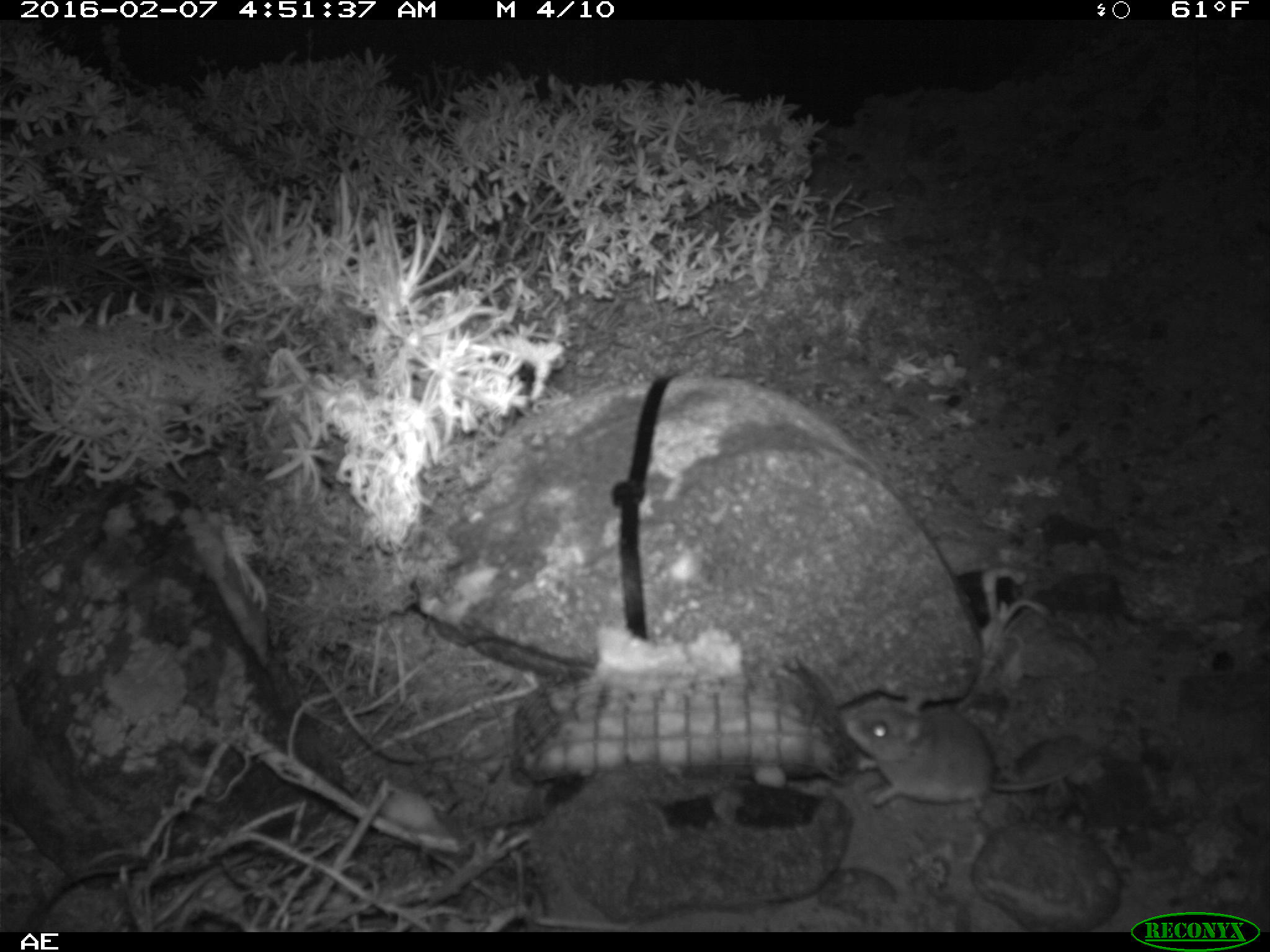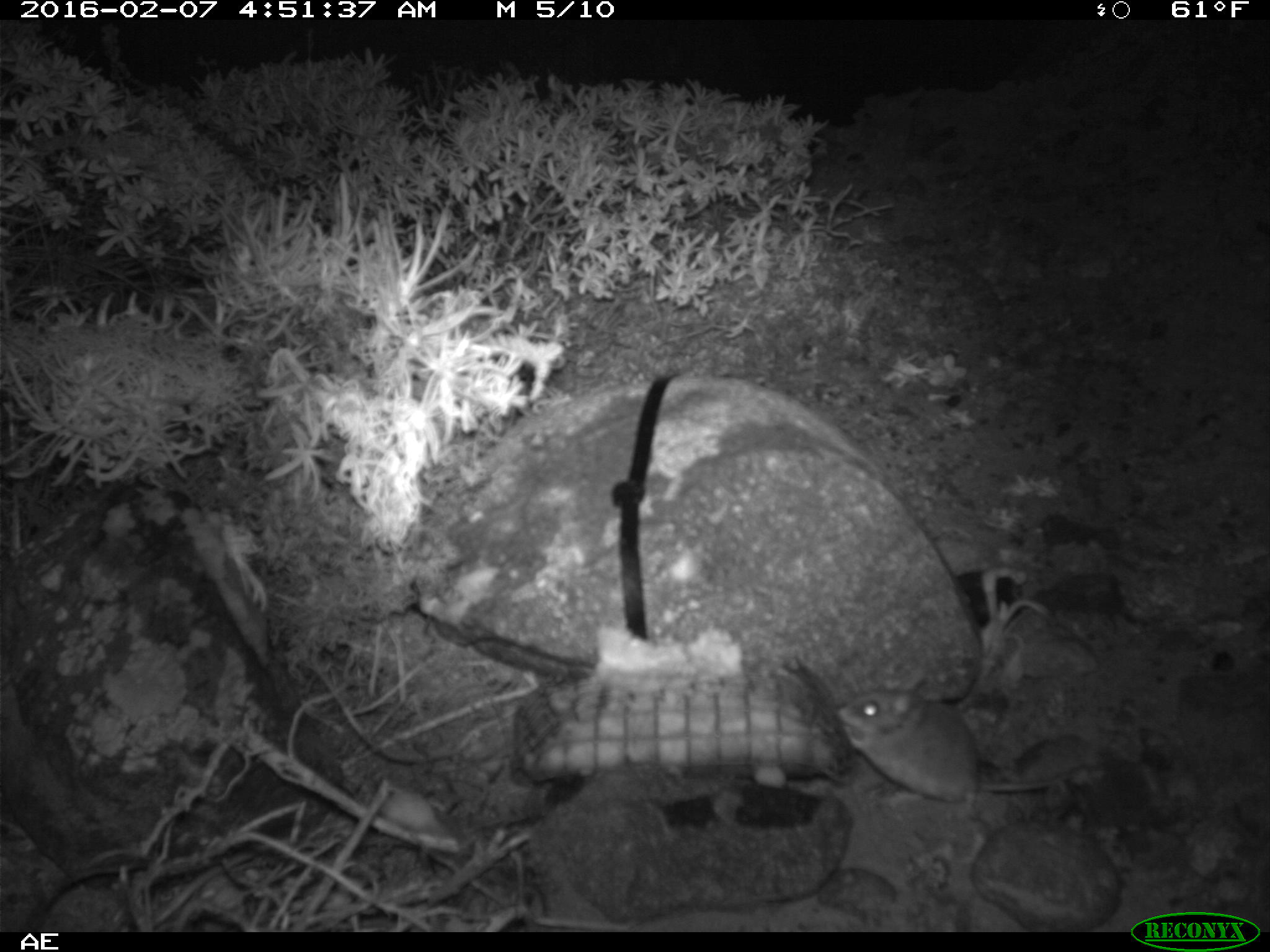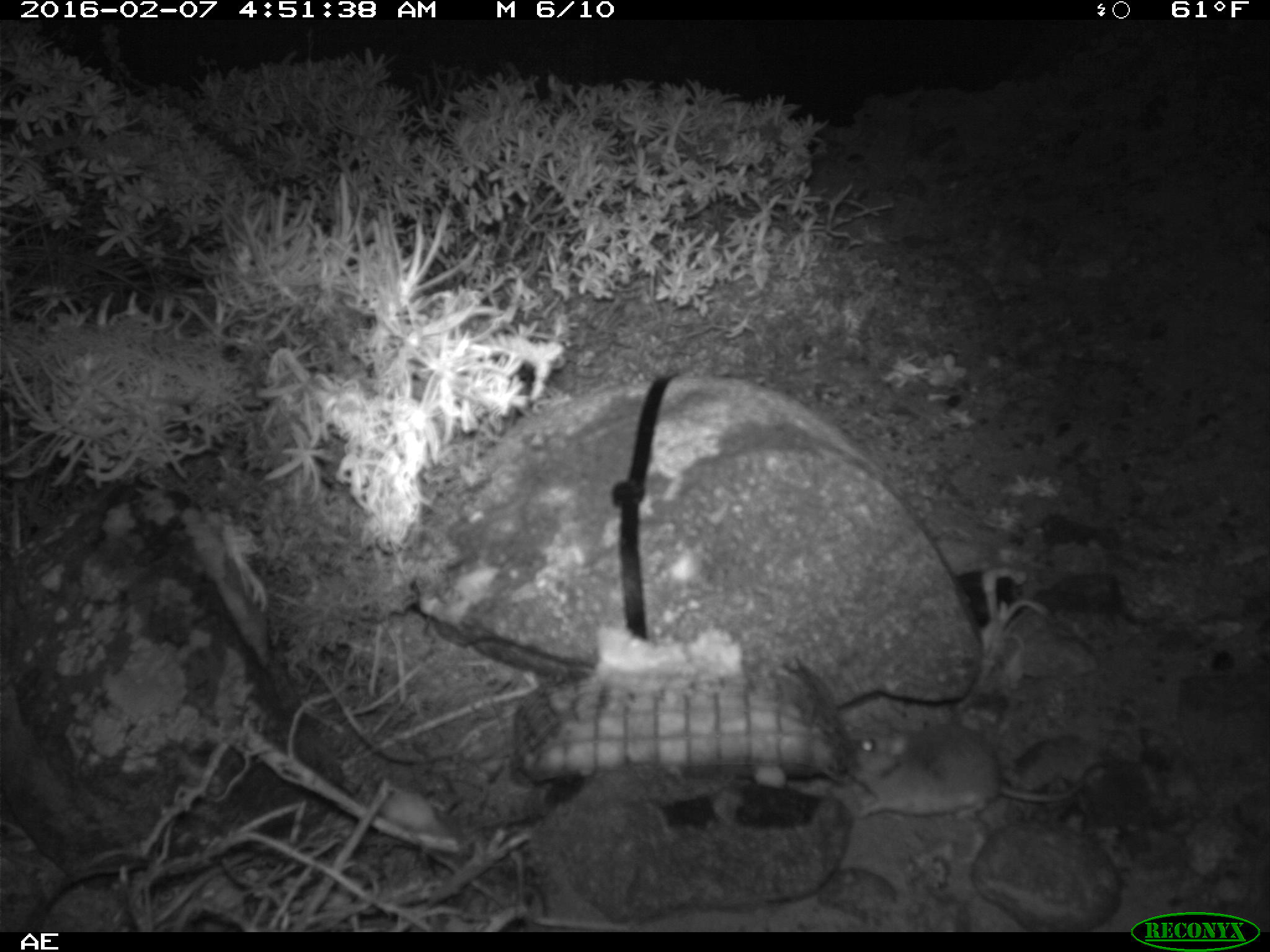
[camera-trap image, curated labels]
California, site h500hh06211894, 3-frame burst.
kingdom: Animalia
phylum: Chordata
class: Mammalia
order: Rodentia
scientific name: Rodentia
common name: rodent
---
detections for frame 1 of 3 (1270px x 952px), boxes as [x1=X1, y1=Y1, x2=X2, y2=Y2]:
rodent: [x1=843, y1=691, x2=1073, y2=822]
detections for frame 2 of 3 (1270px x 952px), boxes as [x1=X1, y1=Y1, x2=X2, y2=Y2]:
rodent: [x1=837, y1=686, x2=1085, y2=807]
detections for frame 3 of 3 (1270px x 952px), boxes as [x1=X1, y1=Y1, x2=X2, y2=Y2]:
rodent: [x1=843, y1=728, x2=1115, y2=822]